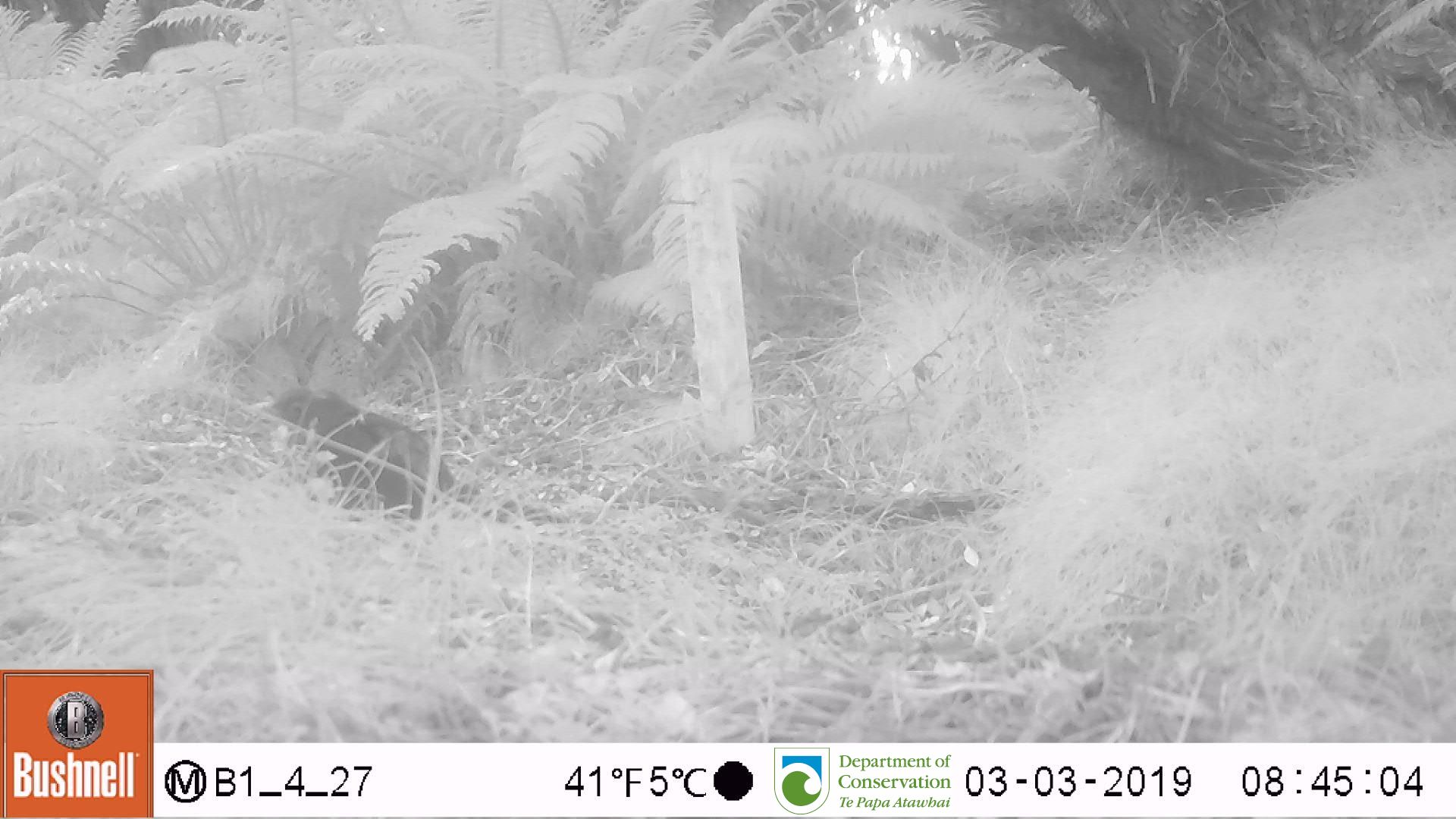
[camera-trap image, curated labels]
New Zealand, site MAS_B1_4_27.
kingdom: Animalia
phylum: Chordata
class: Aves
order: Passeriformes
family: Turdidae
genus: Turdus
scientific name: Turdus merula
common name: eurasian blackbird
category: blackbird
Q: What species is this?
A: Blackbird (eurasian blackbird) (Turdus merula).